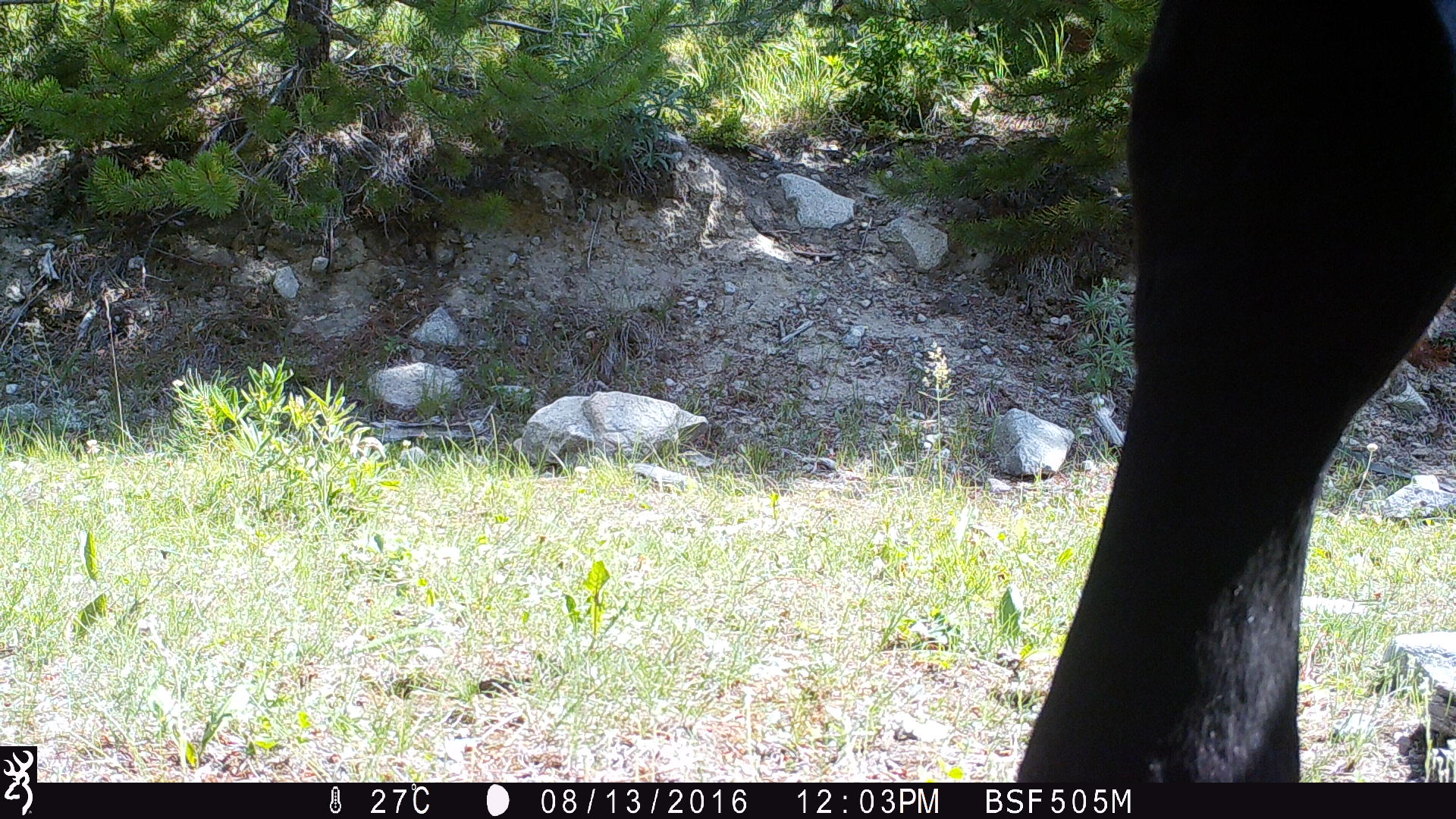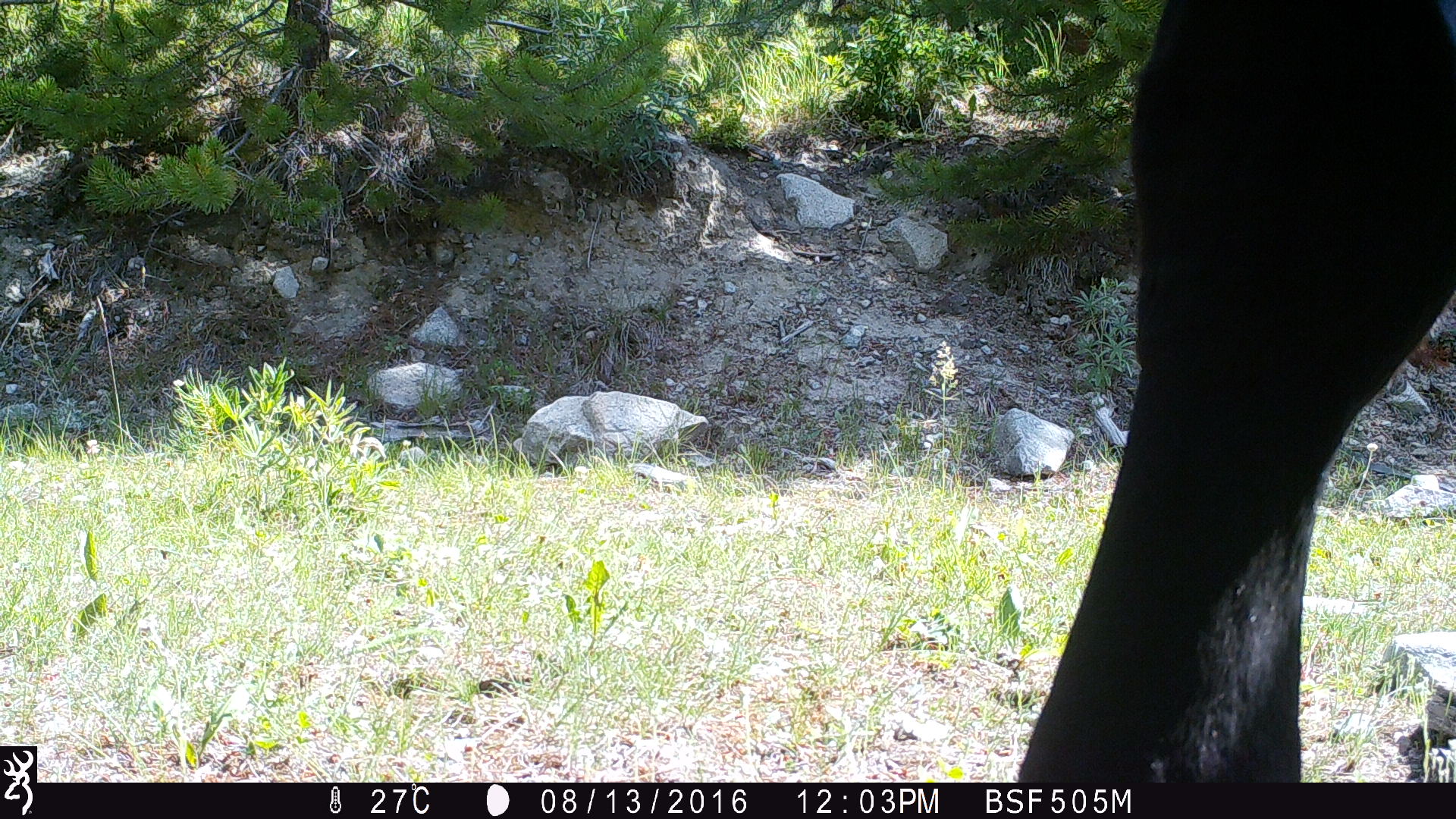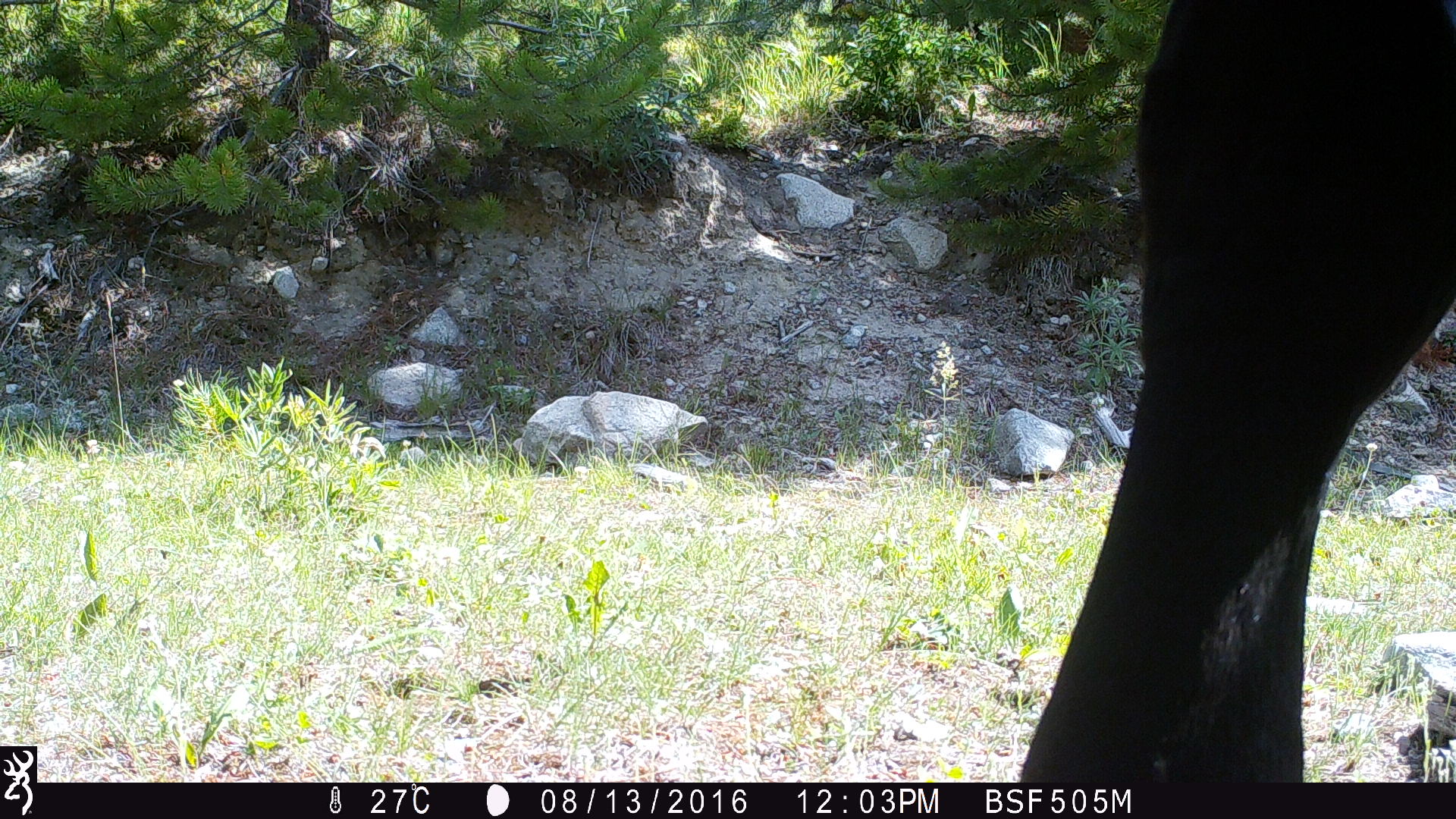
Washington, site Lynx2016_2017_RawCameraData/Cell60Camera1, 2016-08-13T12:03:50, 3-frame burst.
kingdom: Animalia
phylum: Chordata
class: Mammalia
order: Artiodactyla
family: Bovidae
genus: Bos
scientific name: Bos taurus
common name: domestic cattle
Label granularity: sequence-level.